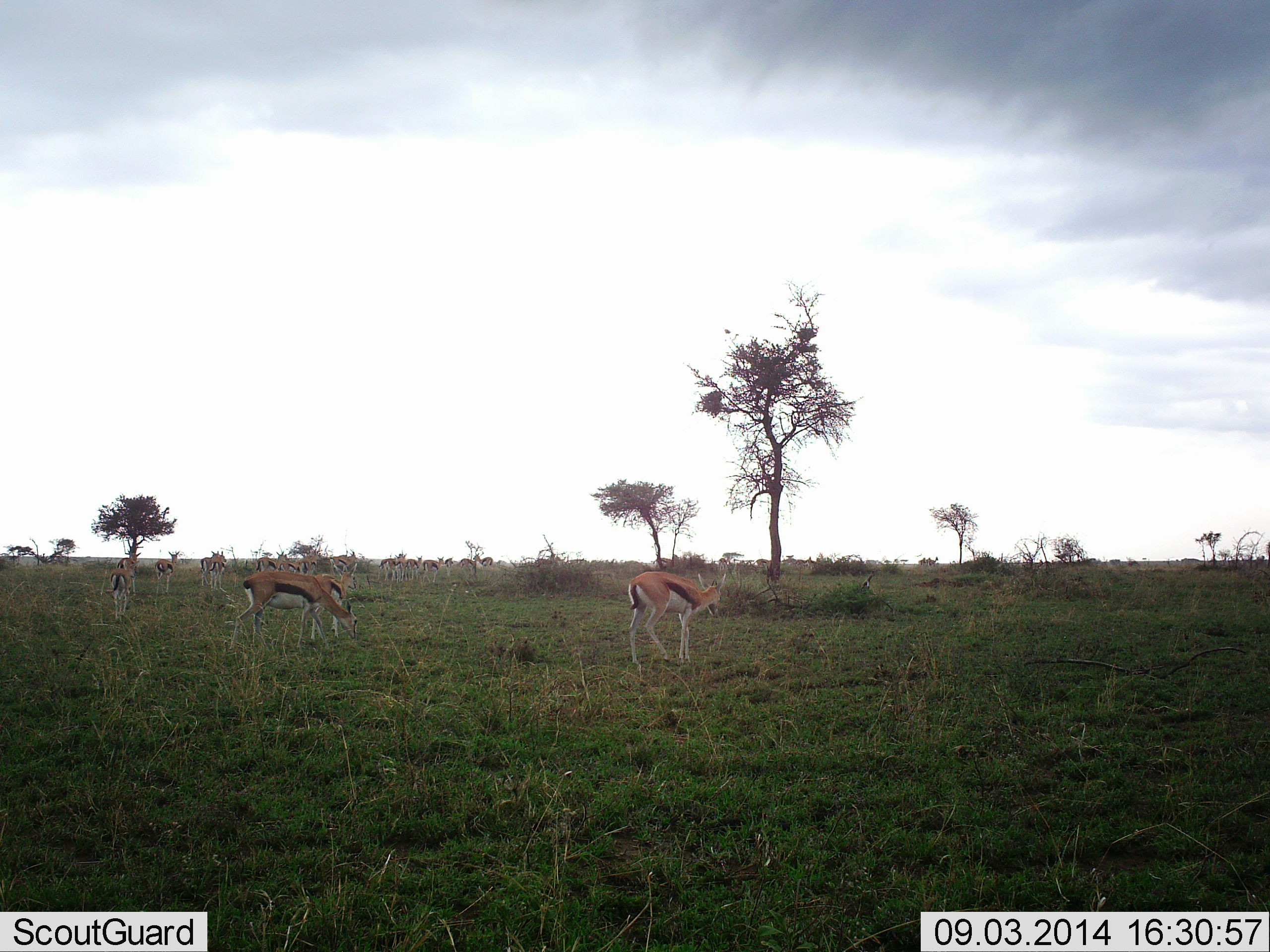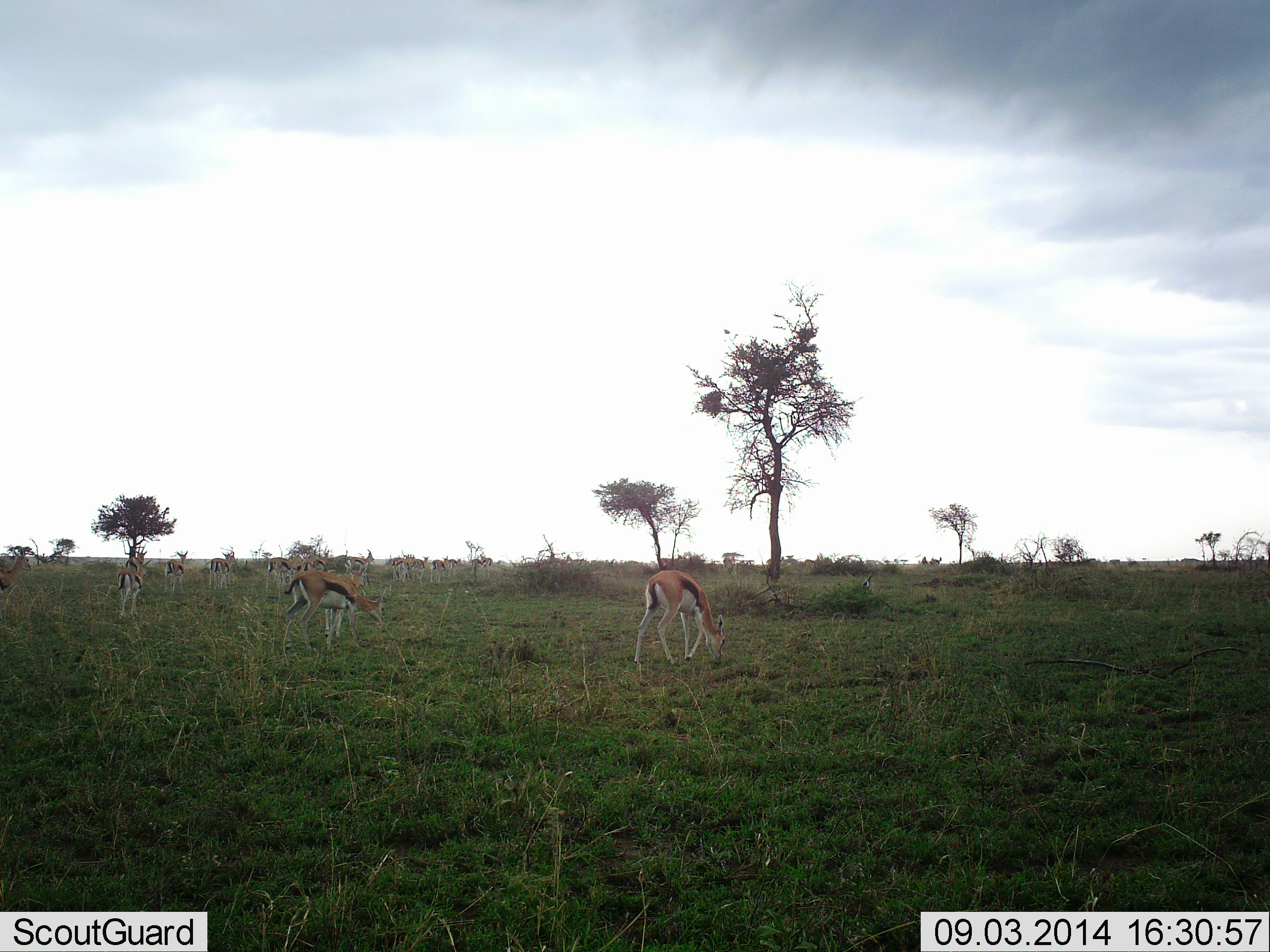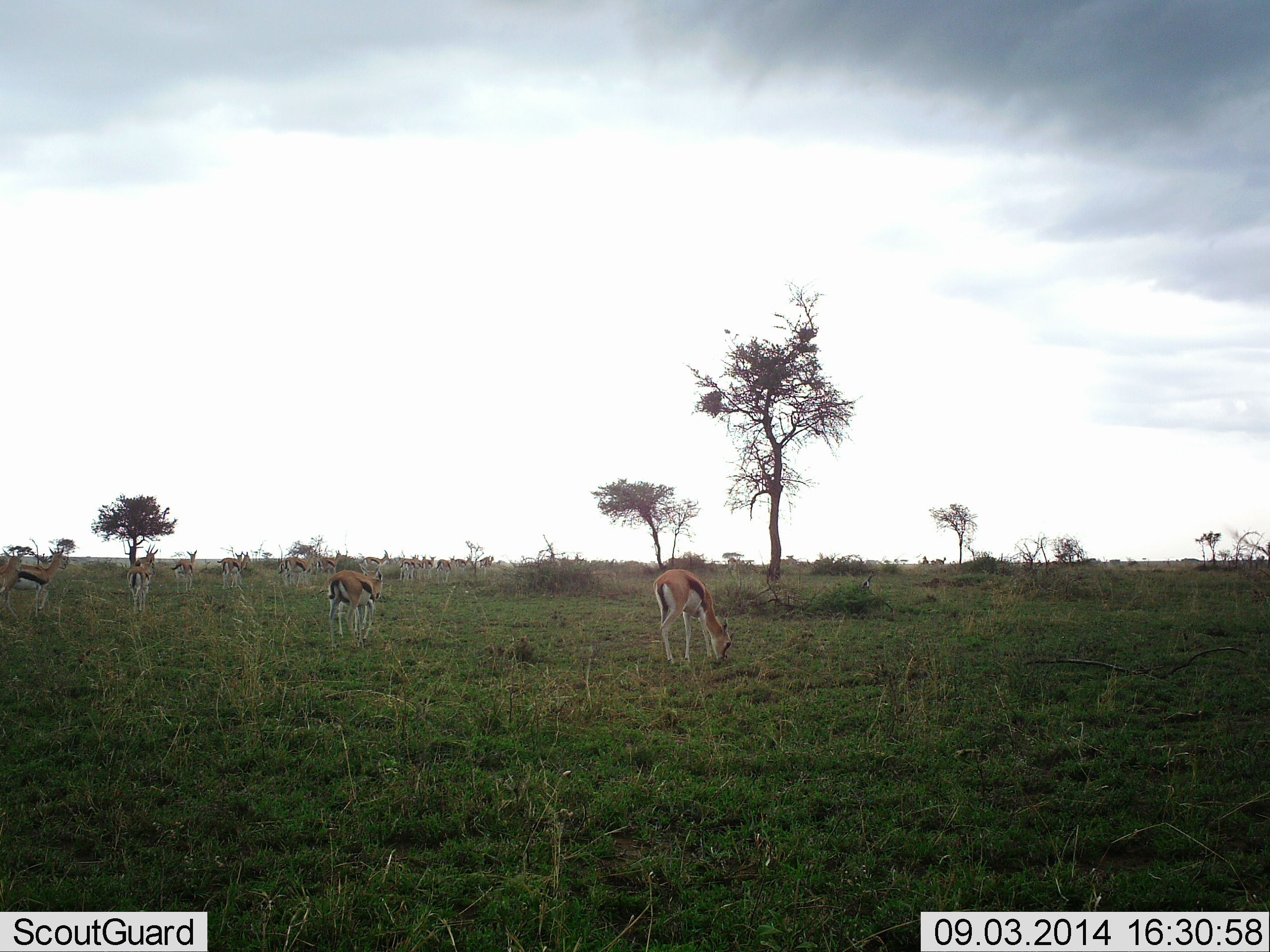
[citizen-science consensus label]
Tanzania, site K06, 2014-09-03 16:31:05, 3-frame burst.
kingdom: Animalia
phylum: Chordata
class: Mammalia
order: Artiodactyla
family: Bovidae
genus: Eudorcas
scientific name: Eudorcas thomsonii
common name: thomson's gazelle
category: gazellethomsons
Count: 11-50.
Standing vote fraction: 30%.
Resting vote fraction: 0%.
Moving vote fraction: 80%.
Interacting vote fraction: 0%.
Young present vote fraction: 10%.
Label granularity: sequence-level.